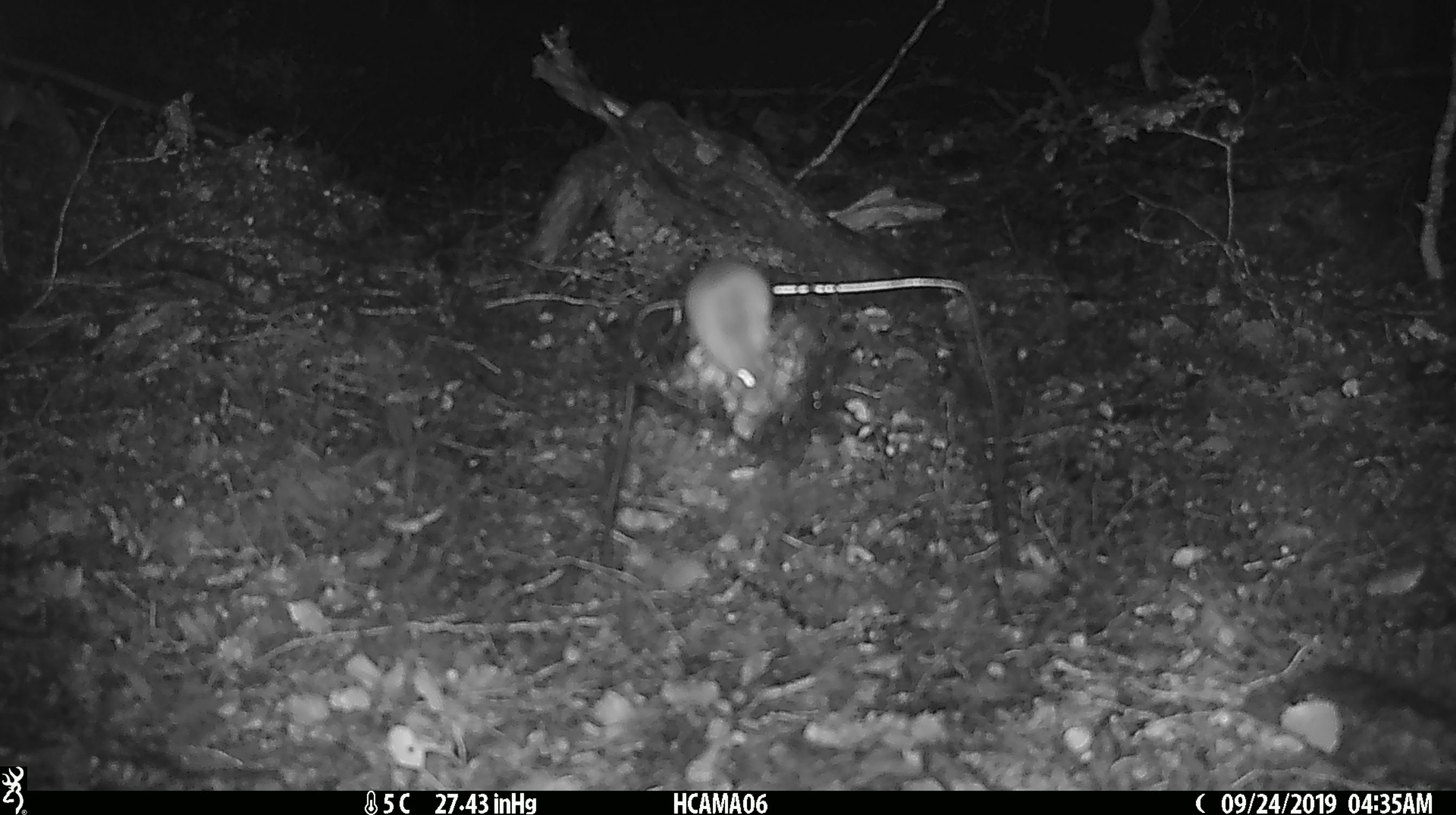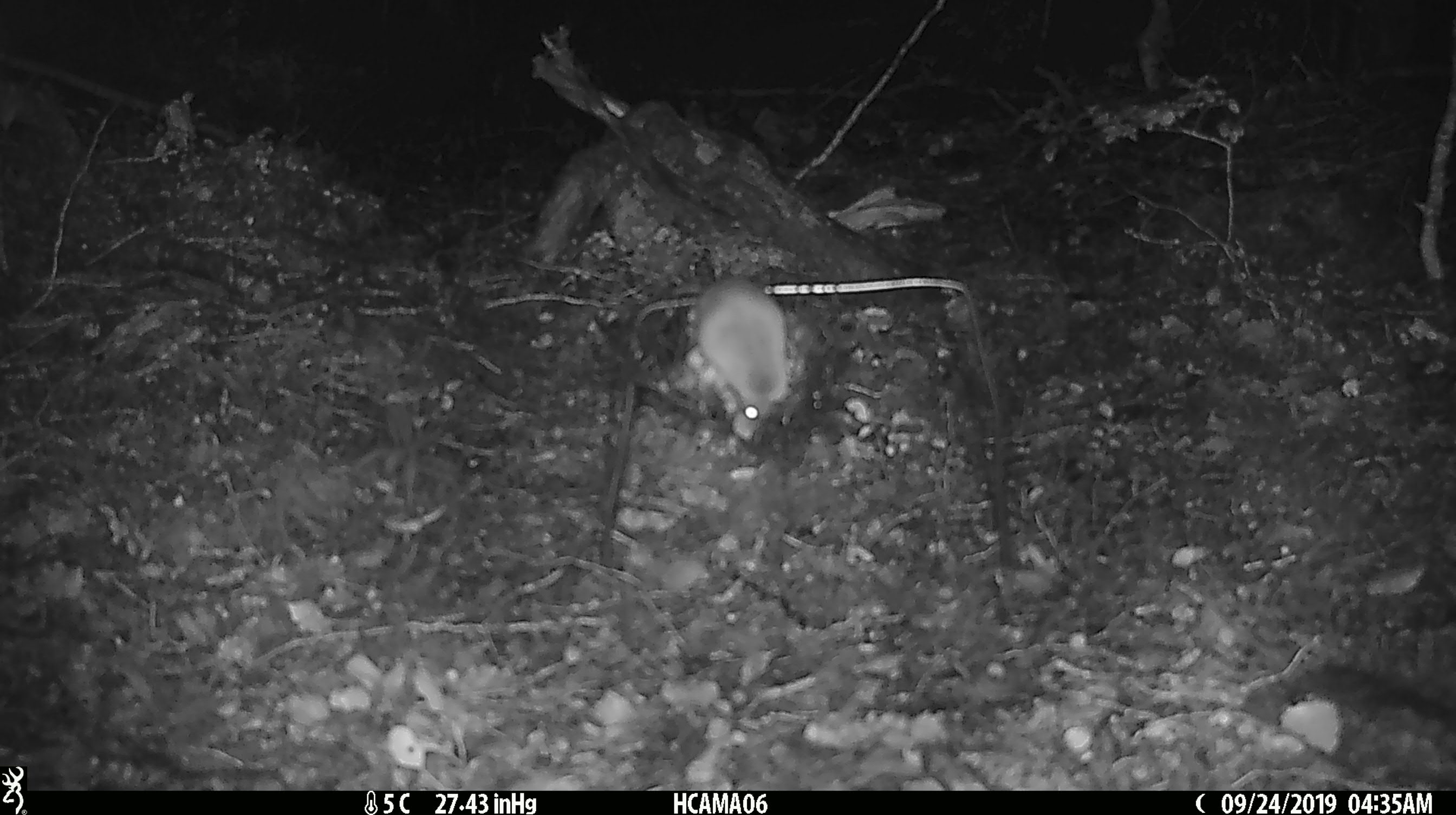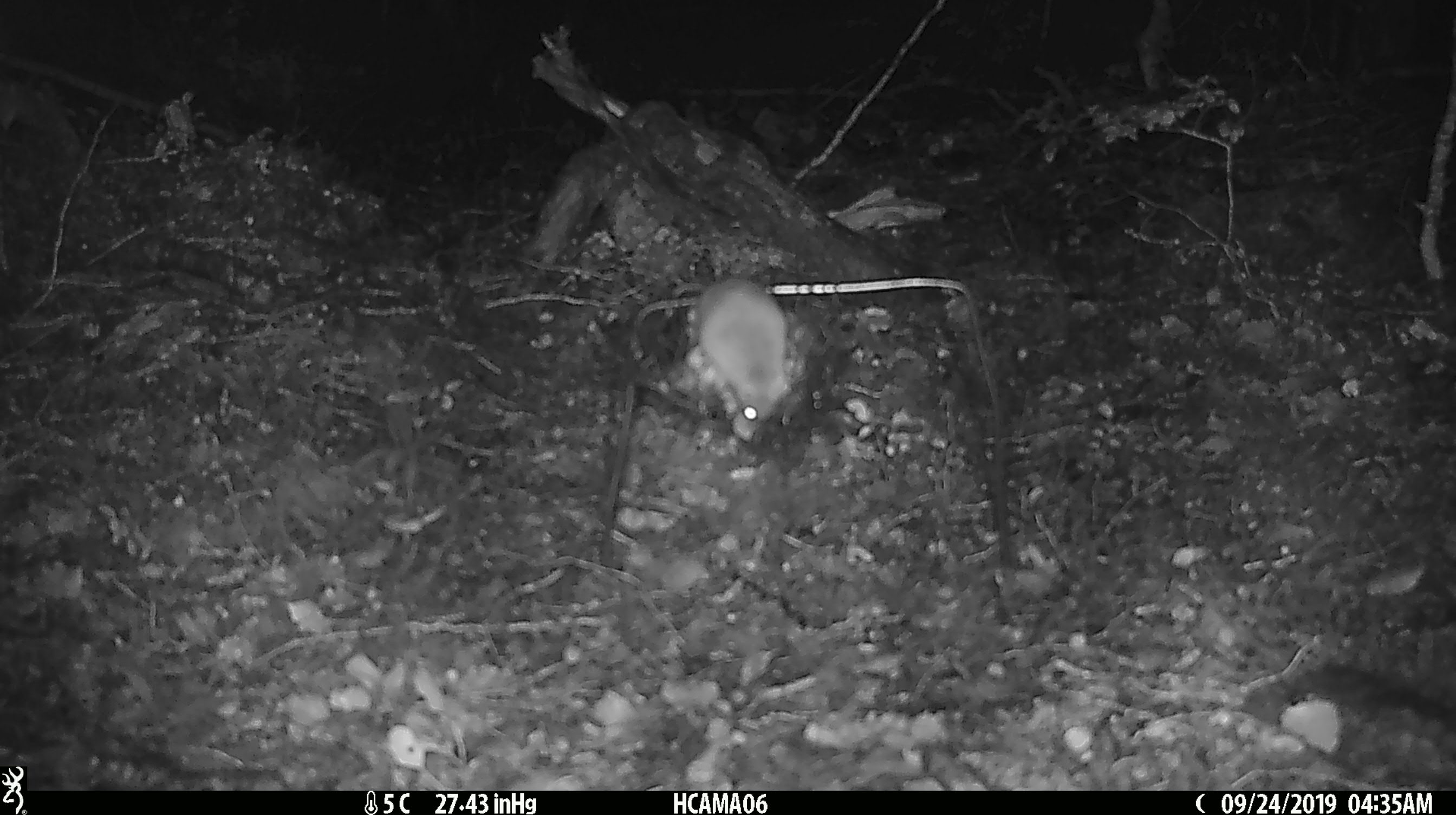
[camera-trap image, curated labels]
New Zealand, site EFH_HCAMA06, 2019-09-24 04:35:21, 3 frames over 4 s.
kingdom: Animalia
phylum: Chordata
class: Mammalia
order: Rodentia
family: Muridae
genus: Mus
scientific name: Mus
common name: mouse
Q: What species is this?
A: Mouse (Mus).